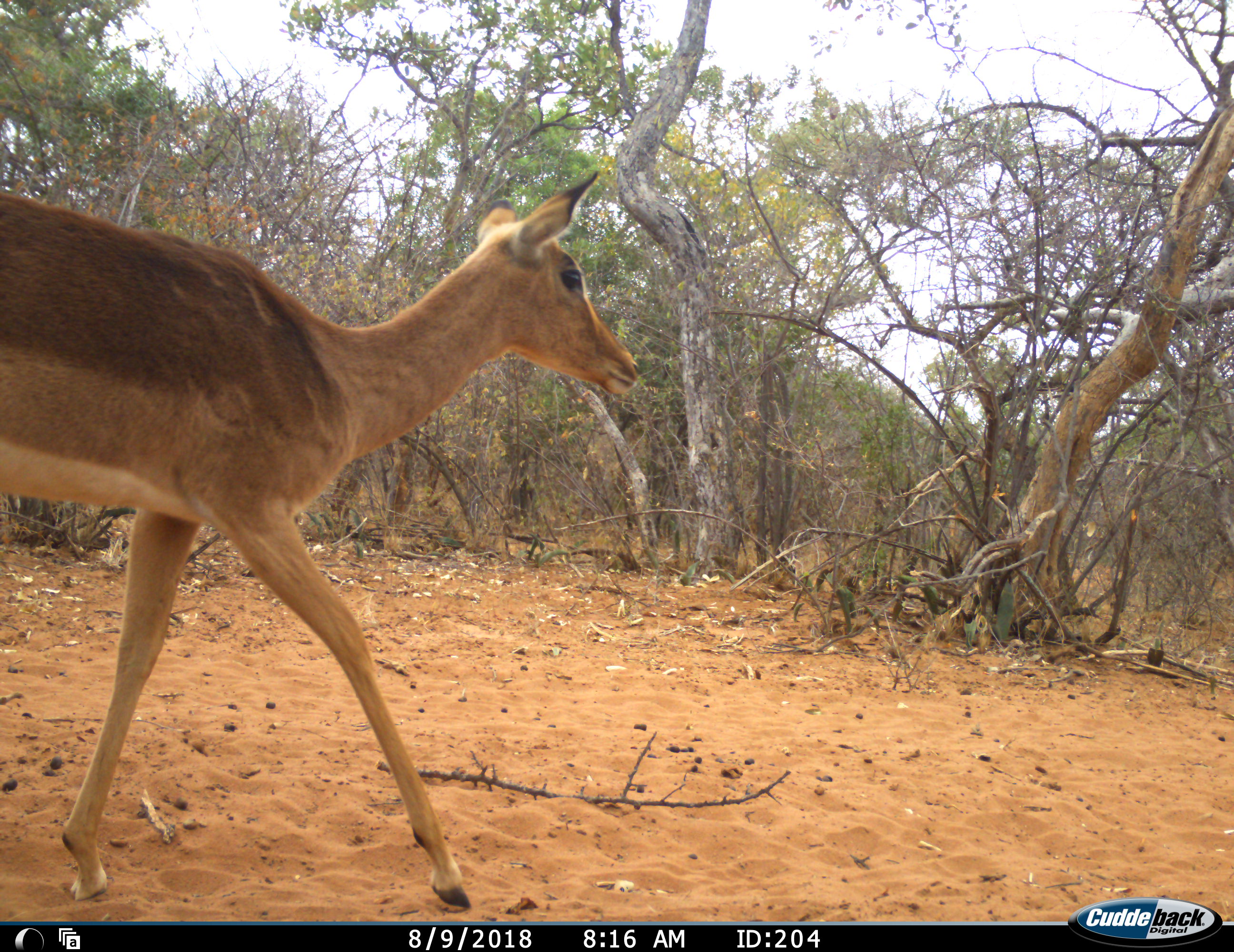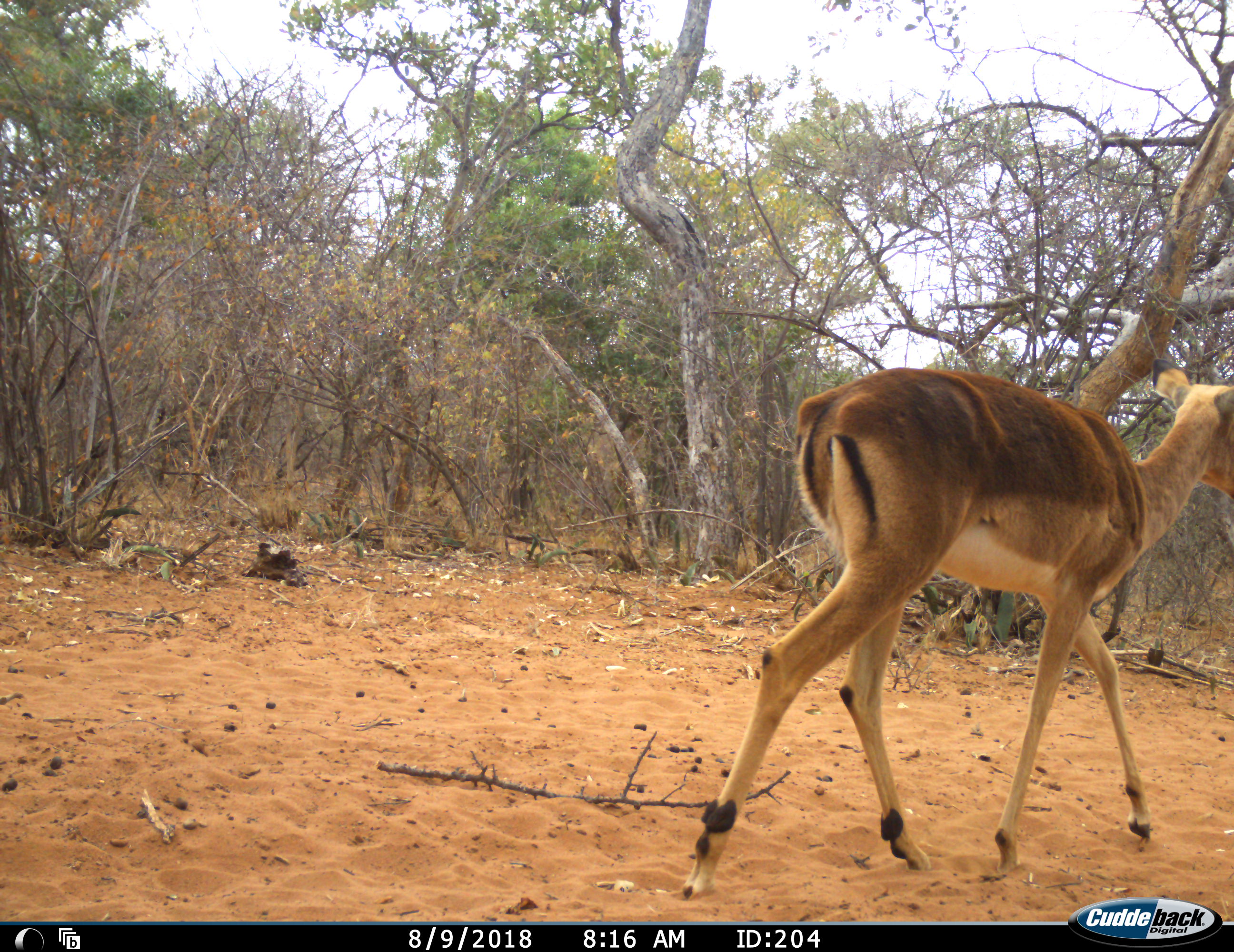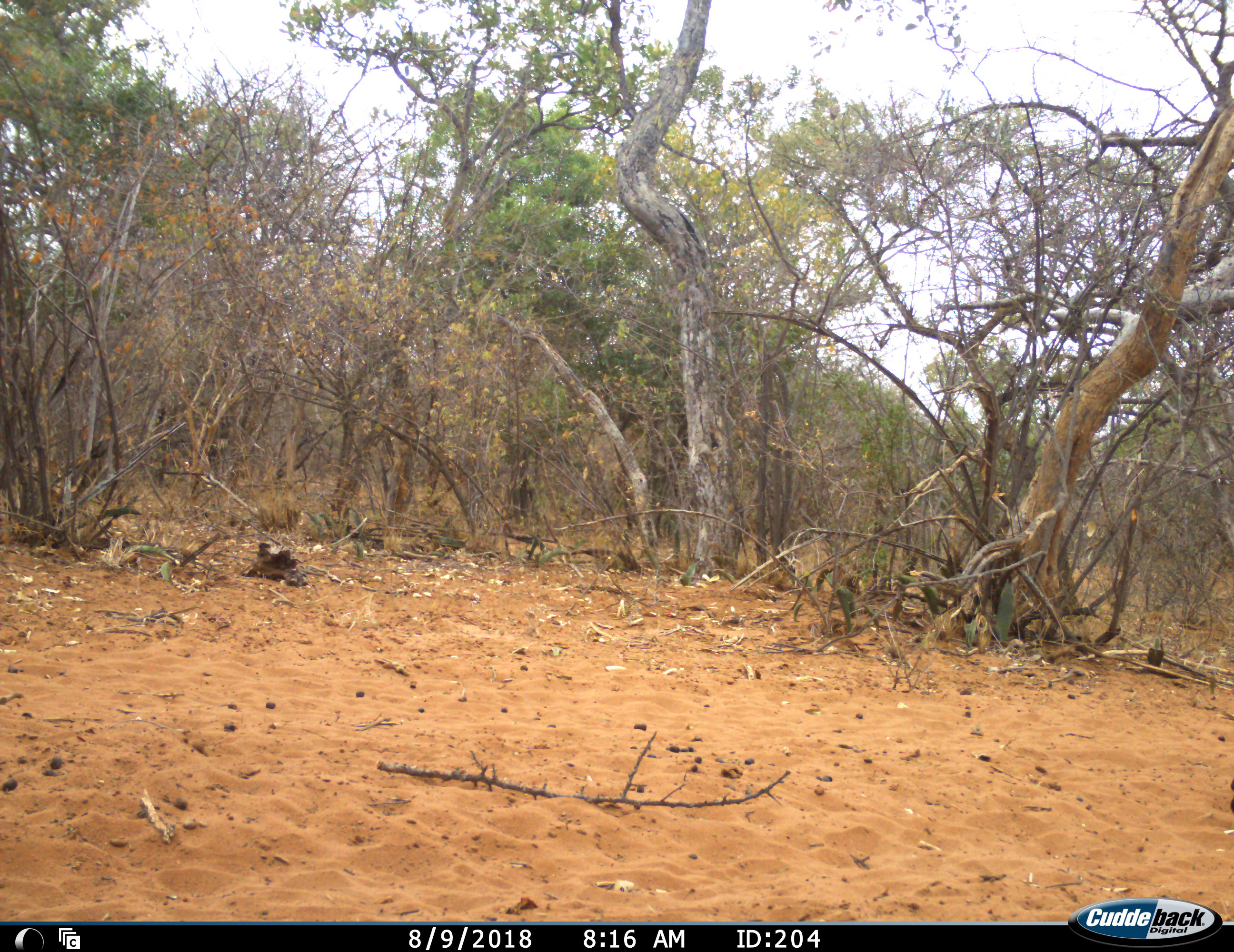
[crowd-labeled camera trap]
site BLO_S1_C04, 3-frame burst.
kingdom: Animalia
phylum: Chordata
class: Mammalia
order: Artiodactyla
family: Bovidae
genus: Aepyceros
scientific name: Aepyceros melampus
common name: impala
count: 1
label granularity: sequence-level